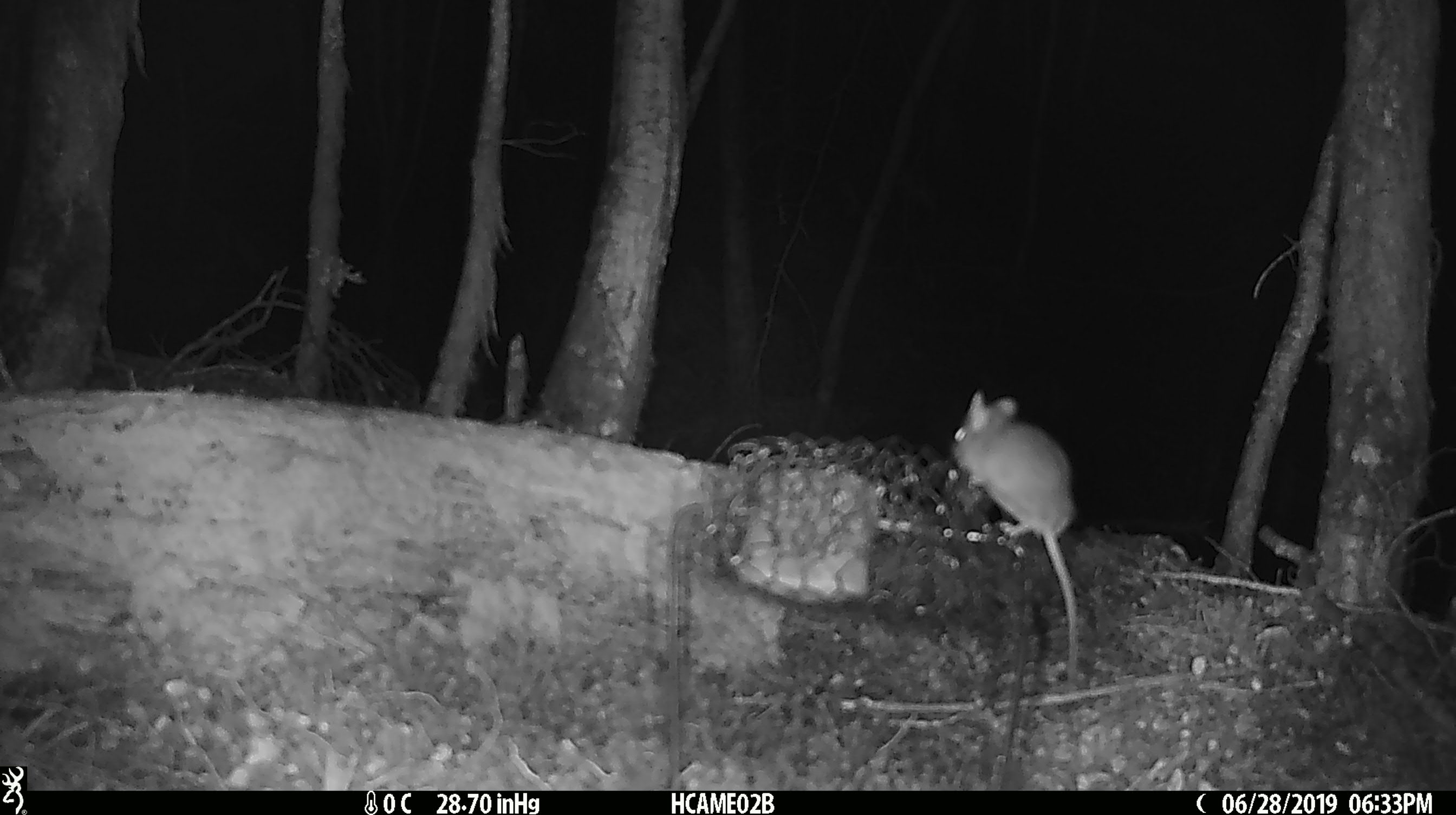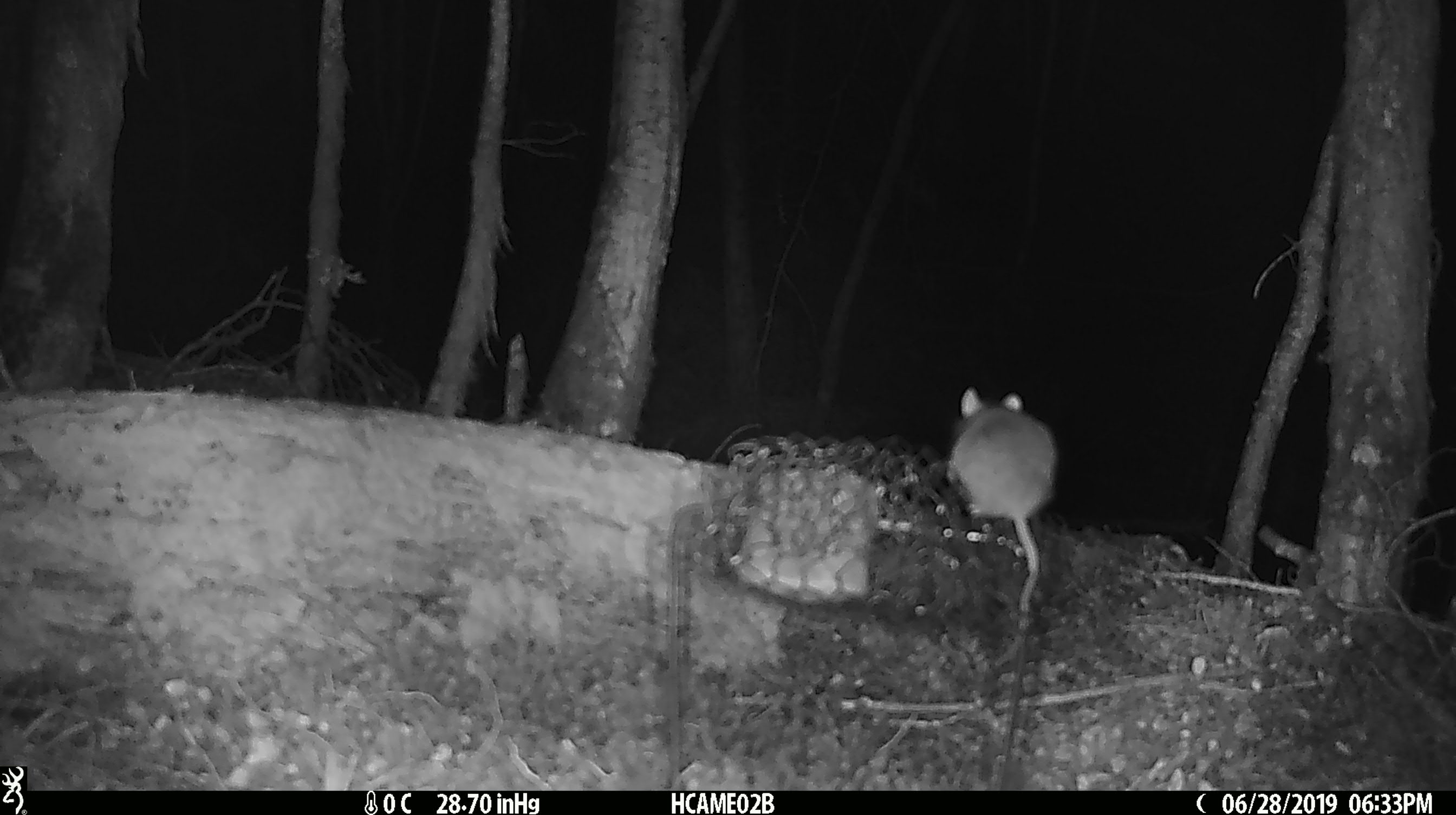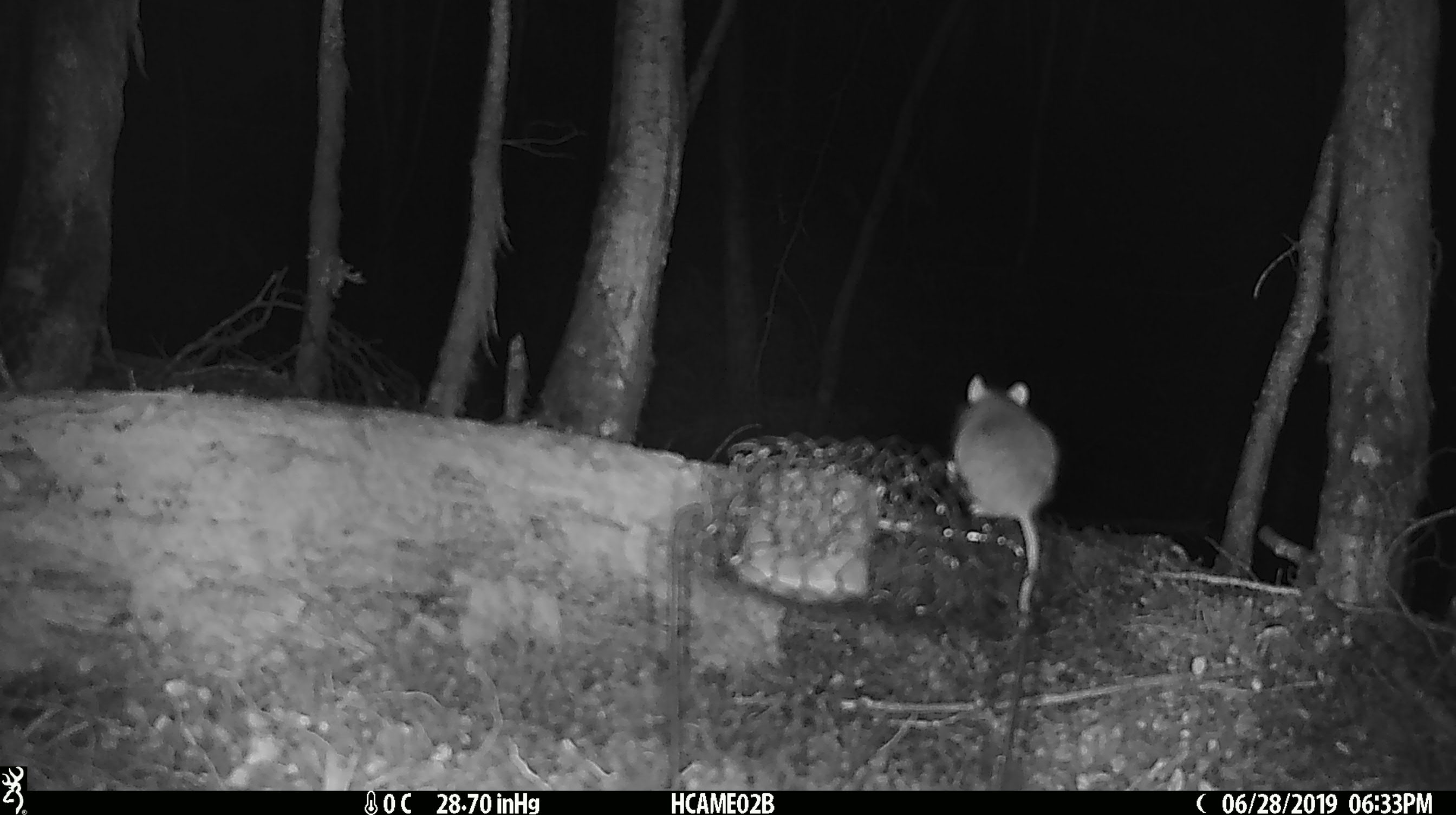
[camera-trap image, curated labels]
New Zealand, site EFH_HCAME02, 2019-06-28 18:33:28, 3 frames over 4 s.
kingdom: Animalia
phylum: Chordata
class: Mammalia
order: Rodentia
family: Muridae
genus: Mus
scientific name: Mus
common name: mouse